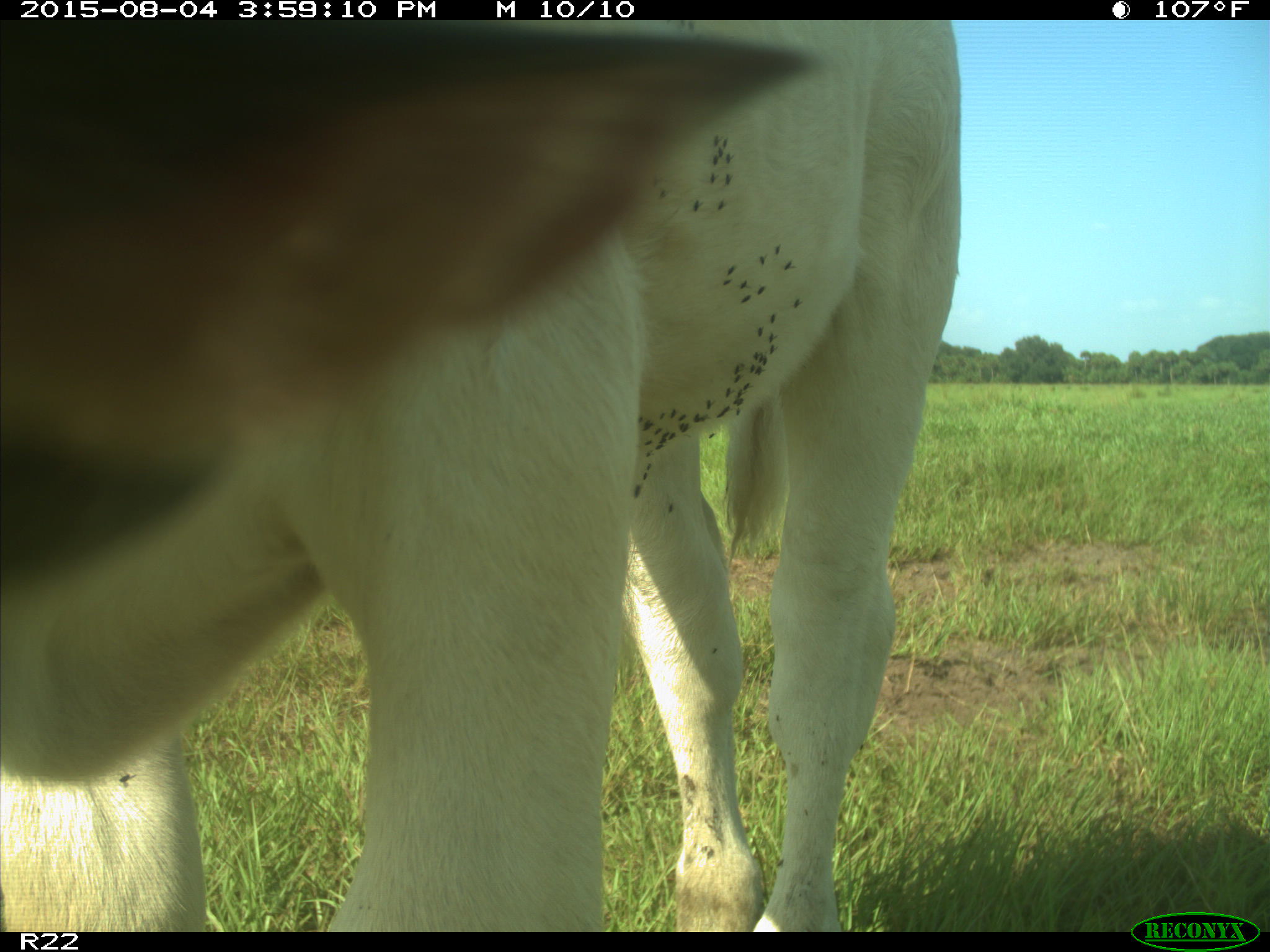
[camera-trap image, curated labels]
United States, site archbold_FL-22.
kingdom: Animalia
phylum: Chordata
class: Mammalia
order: Artiodactyla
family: Bovidae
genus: Bos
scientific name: Bos taurus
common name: domestic cow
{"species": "Bos taurus (domestic cow)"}